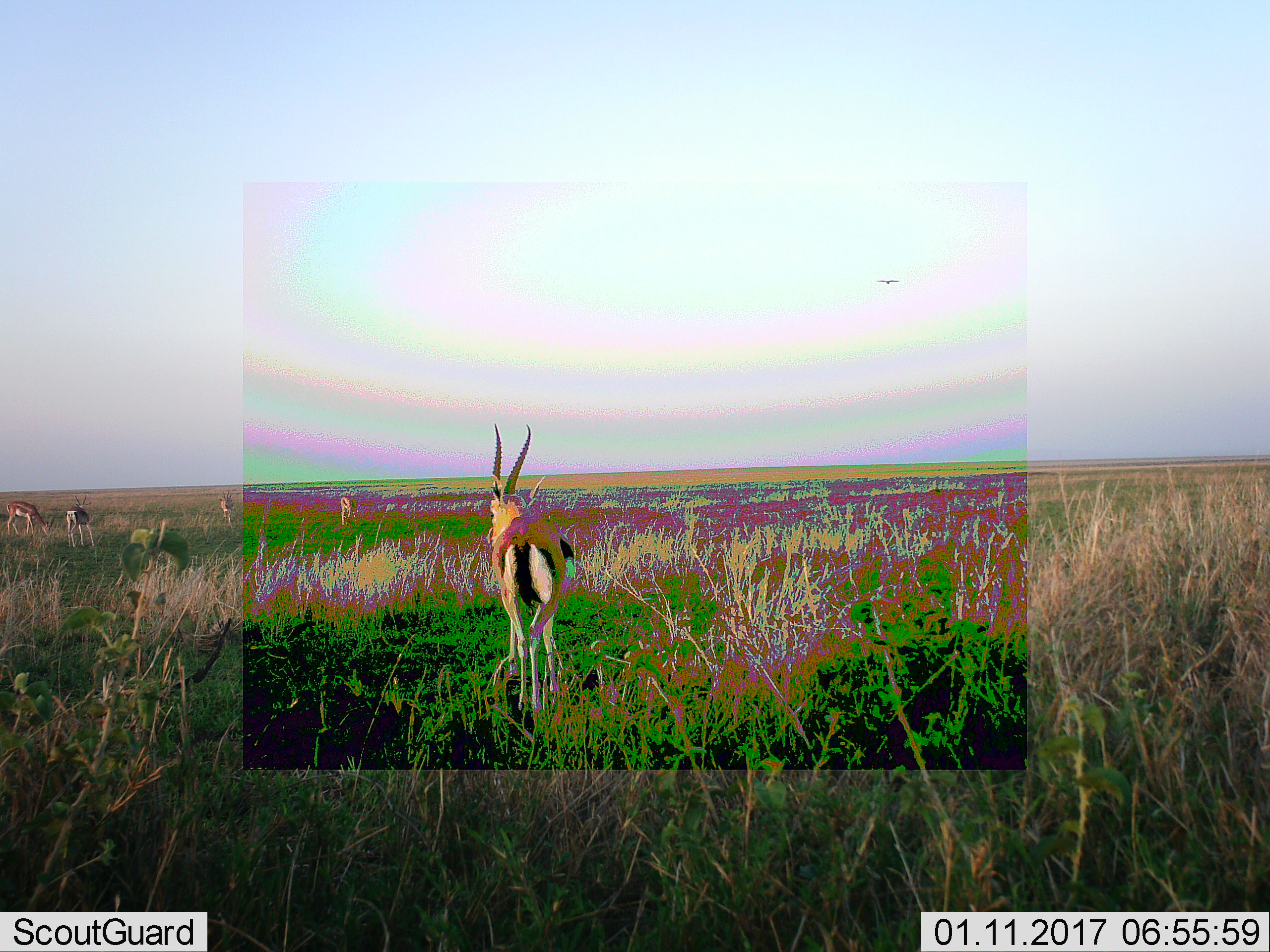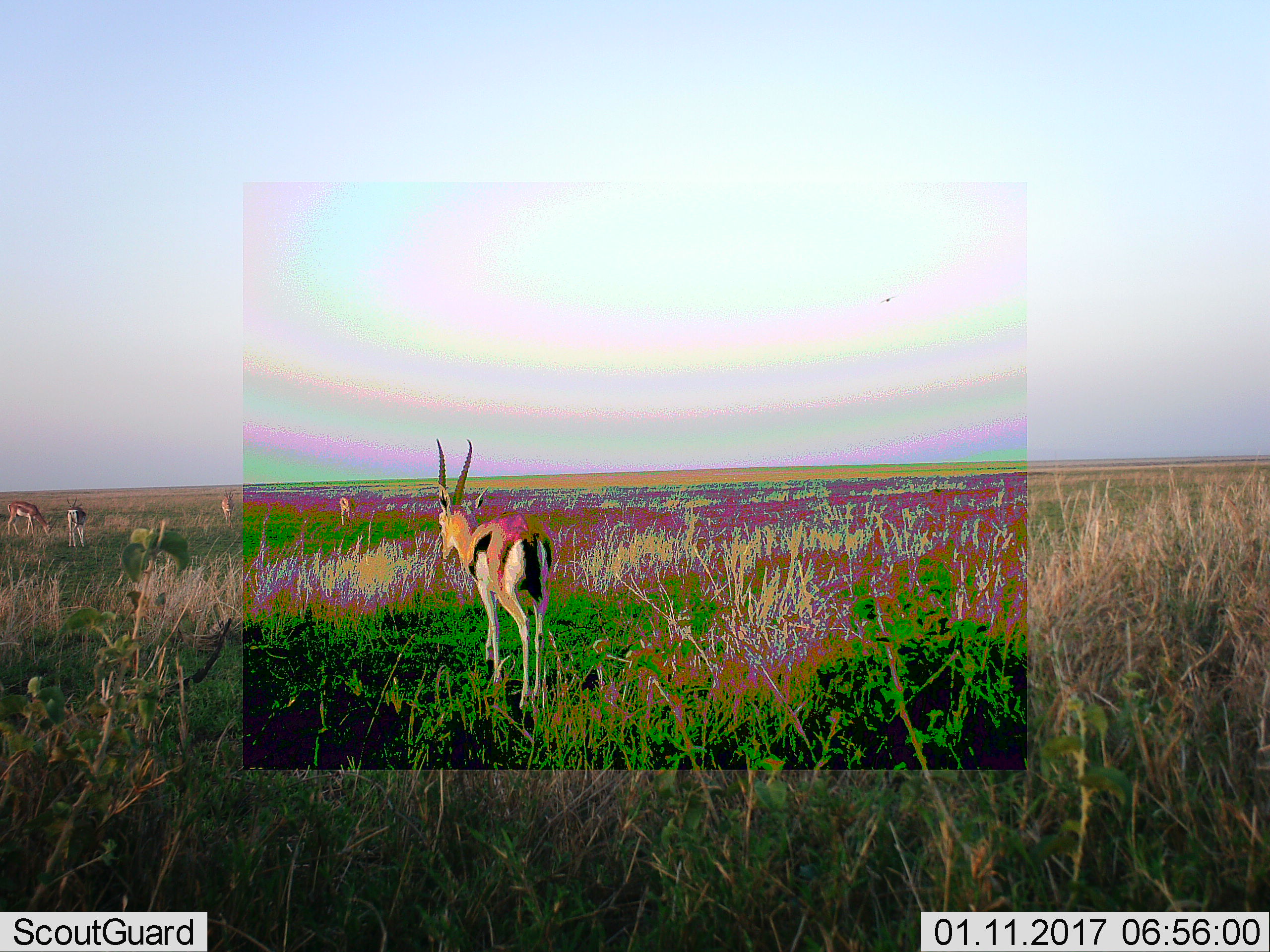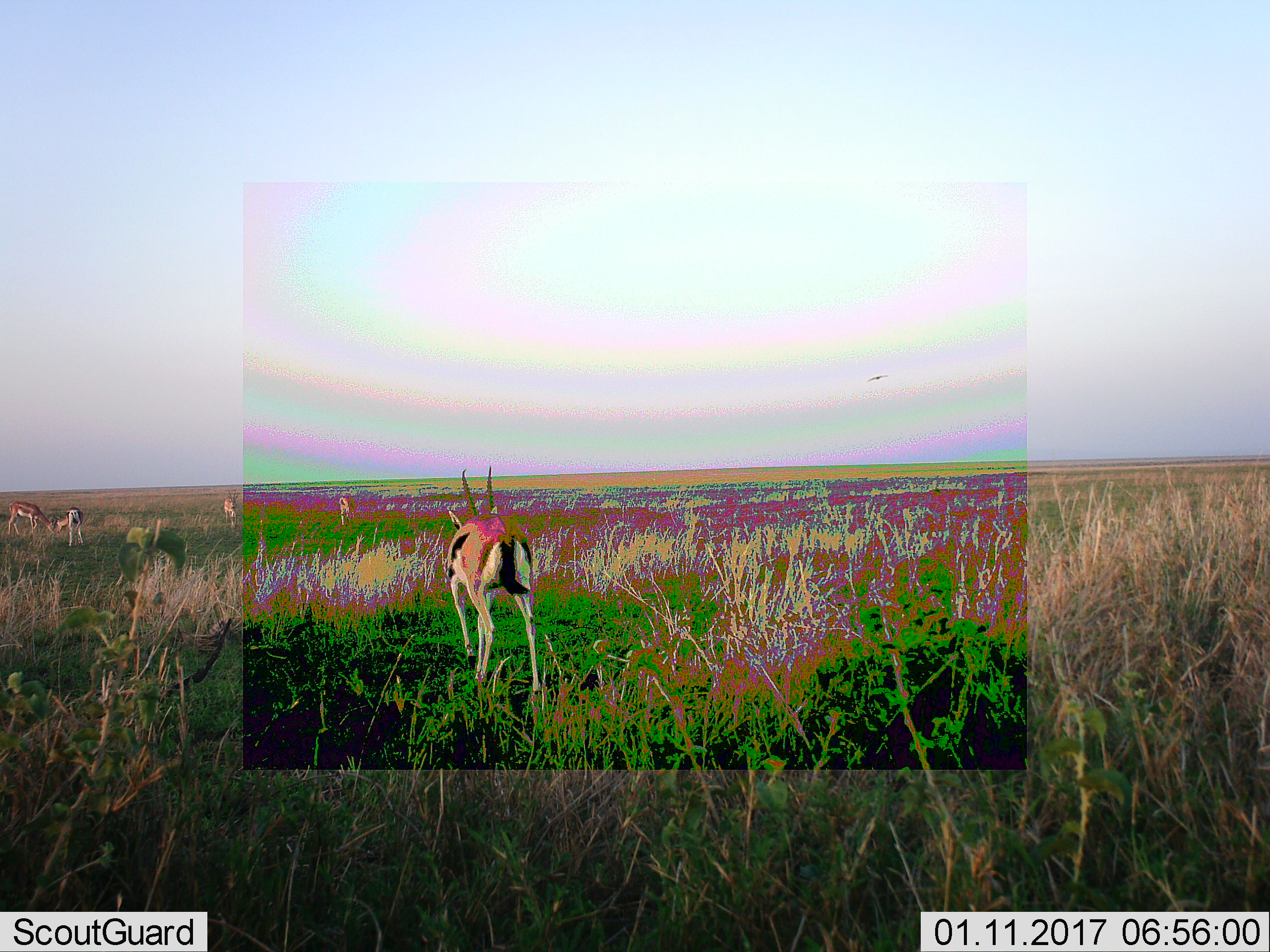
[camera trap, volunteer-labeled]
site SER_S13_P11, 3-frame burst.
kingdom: Animalia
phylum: Chordata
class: Mammalia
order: Artiodactyla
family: Bovidae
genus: Eudorcas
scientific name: Eudorcas thomsonii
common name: thomson's gazelle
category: gazellethomsons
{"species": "gazellethomsons (thomson's gazelle) (Eudorcas thomsonii)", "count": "5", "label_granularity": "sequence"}